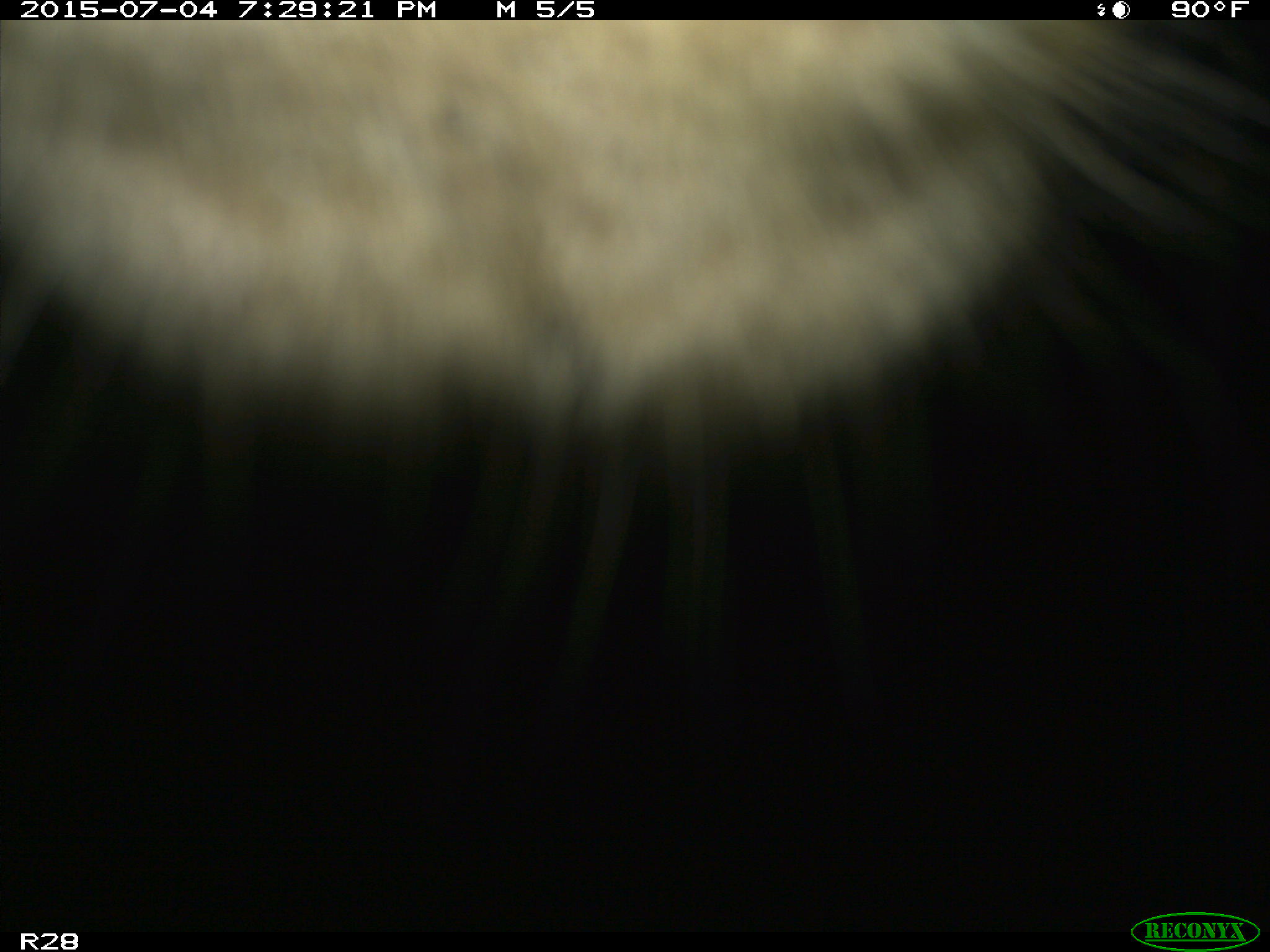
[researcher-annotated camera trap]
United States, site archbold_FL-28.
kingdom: Animalia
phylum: Chordata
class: Mammalia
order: Artiodactyla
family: Bovidae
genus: Bos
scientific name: Bos taurus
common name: domestic cow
Bos taurus (domestic cow).